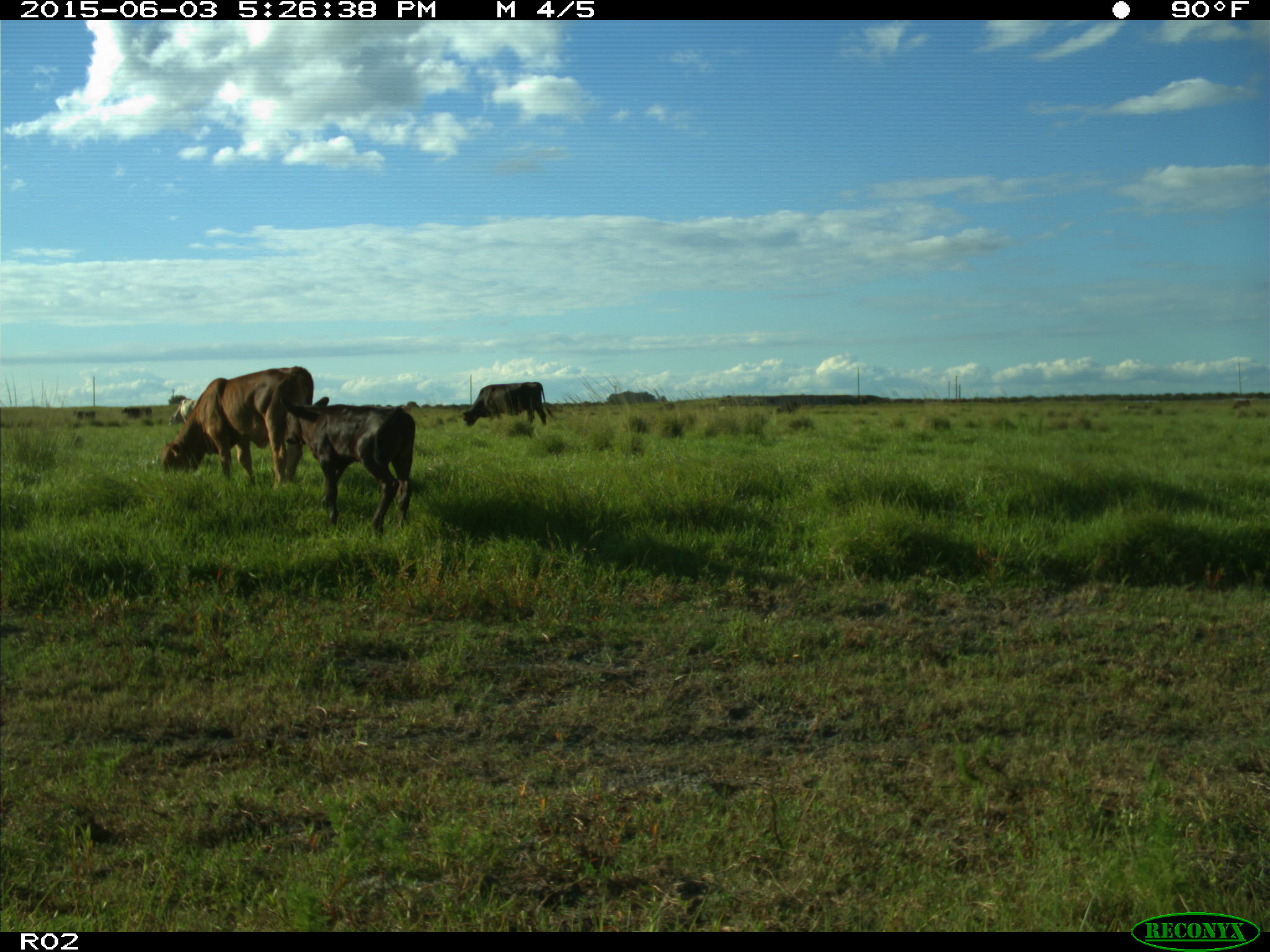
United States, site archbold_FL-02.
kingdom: Animalia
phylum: Chordata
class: Mammalia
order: Artiodactyla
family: Bovidae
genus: Bos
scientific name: Bos taurus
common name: domestic cow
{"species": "Bos taurus (domestic cow)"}